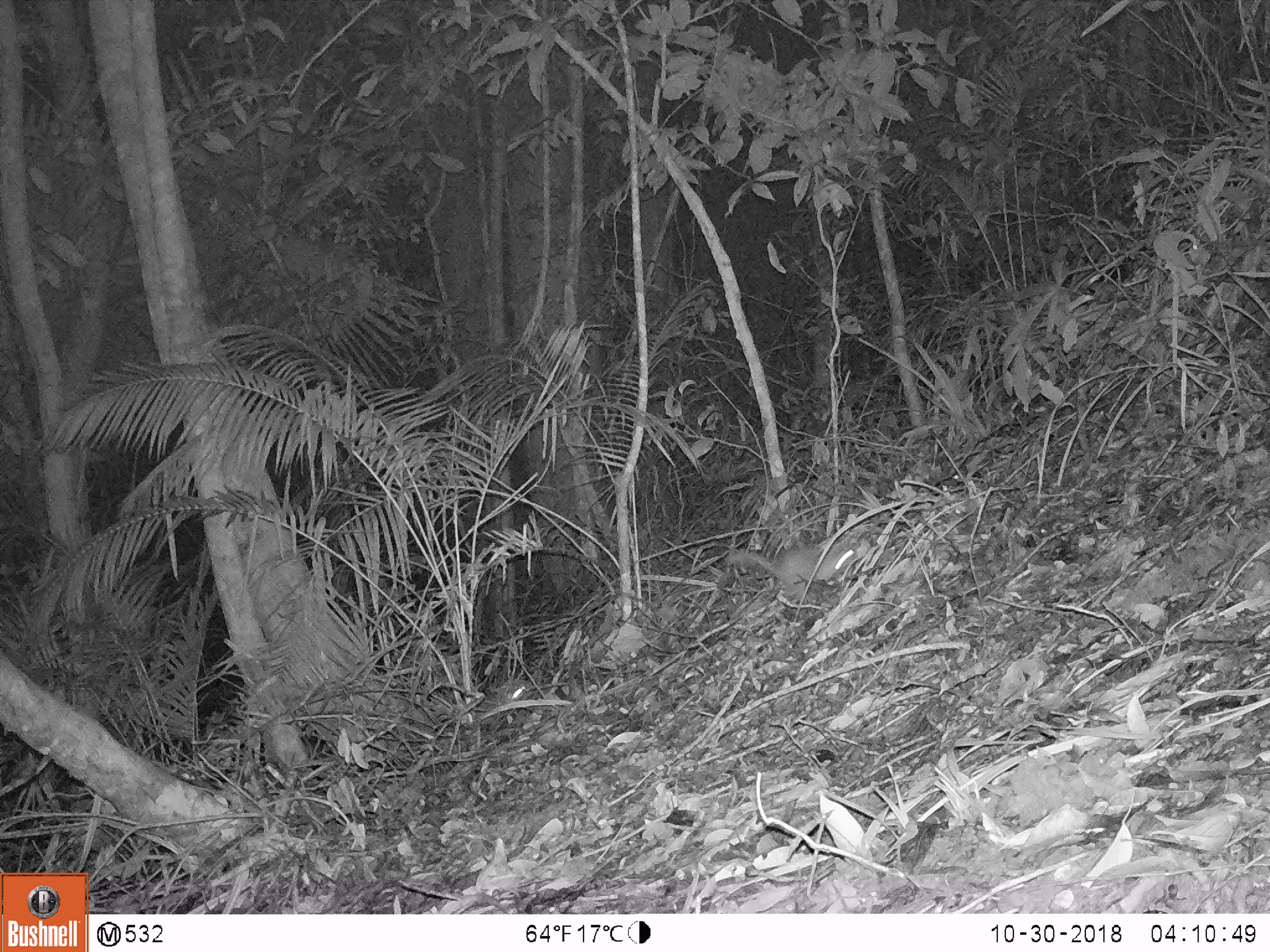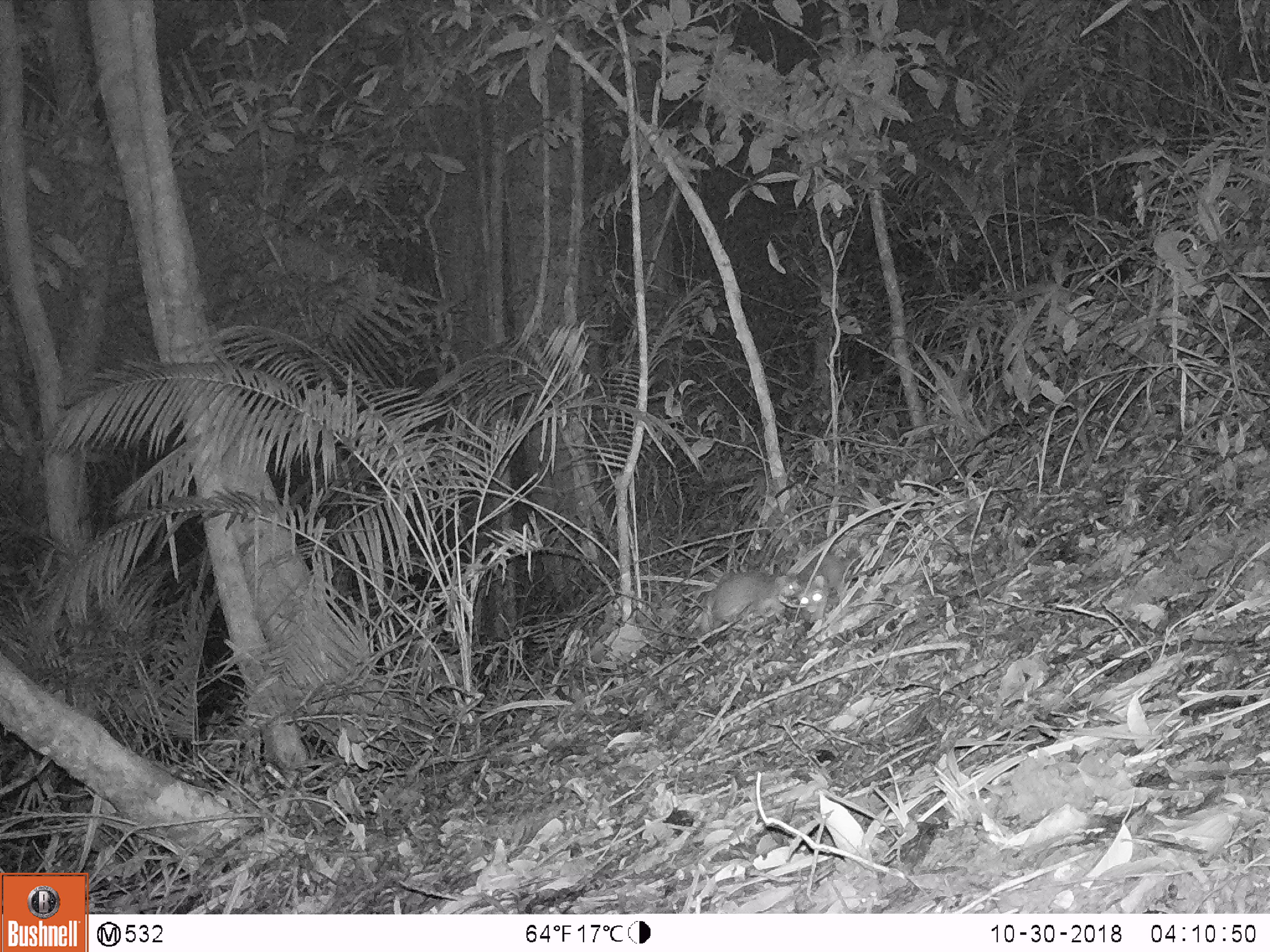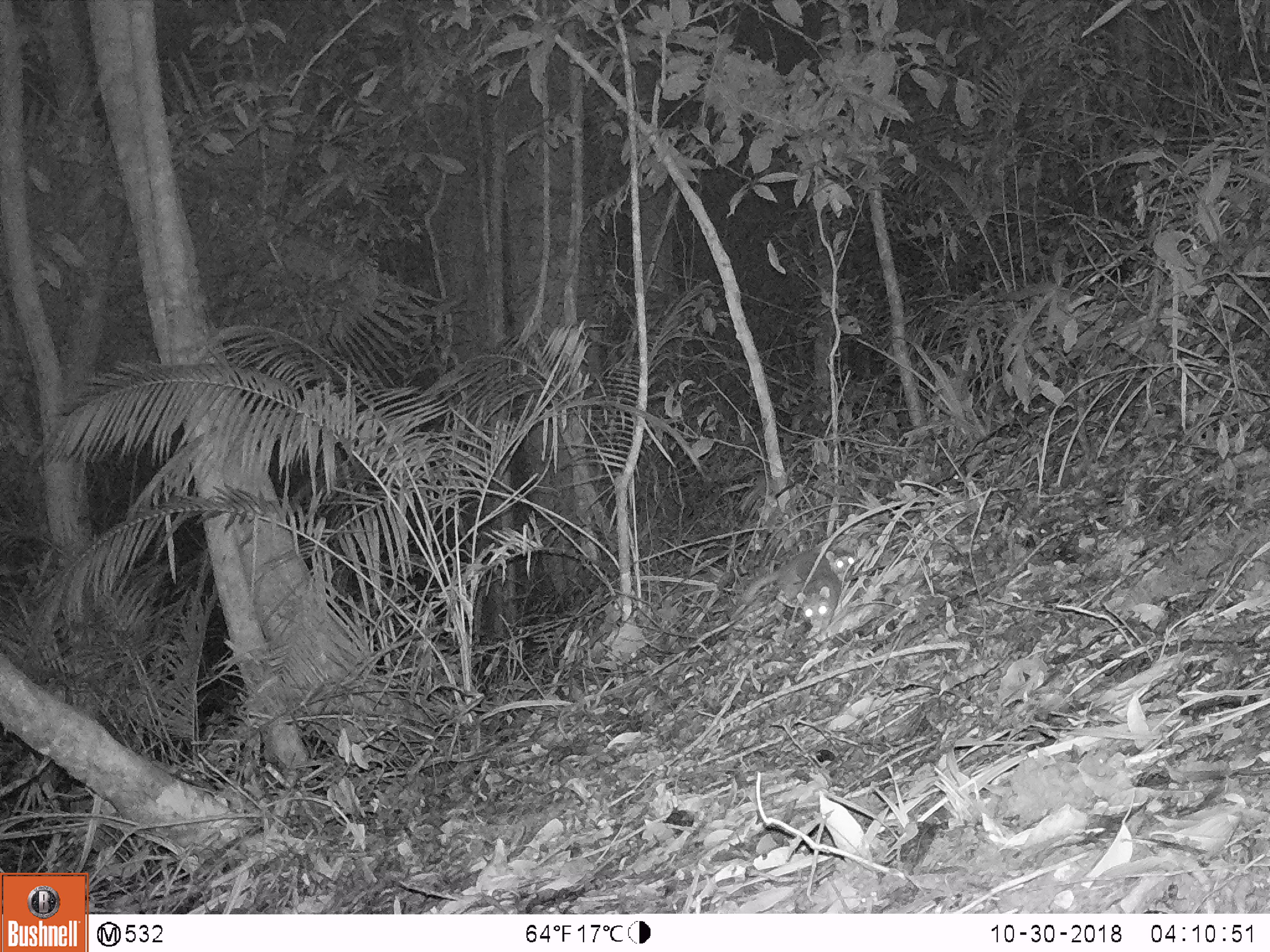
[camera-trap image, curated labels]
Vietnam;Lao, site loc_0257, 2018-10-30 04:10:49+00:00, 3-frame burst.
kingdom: Animalia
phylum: Chordata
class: Mammalia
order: Carnivora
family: Mustelidae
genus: Melogale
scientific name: Melogale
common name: ferret badger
Ferret badger (Melogale). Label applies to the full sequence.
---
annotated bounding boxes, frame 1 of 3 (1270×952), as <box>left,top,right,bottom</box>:
ferret badger: <box>723,542,862,605</box>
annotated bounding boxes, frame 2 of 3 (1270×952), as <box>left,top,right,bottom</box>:
ferret badger: <box>698,571,803,634</box>; <box>796,551,859,624</box>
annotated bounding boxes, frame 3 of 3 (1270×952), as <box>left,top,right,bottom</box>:
ferret badger: <box>737,551,860,607</box>; <box>796,566,842,633</box>